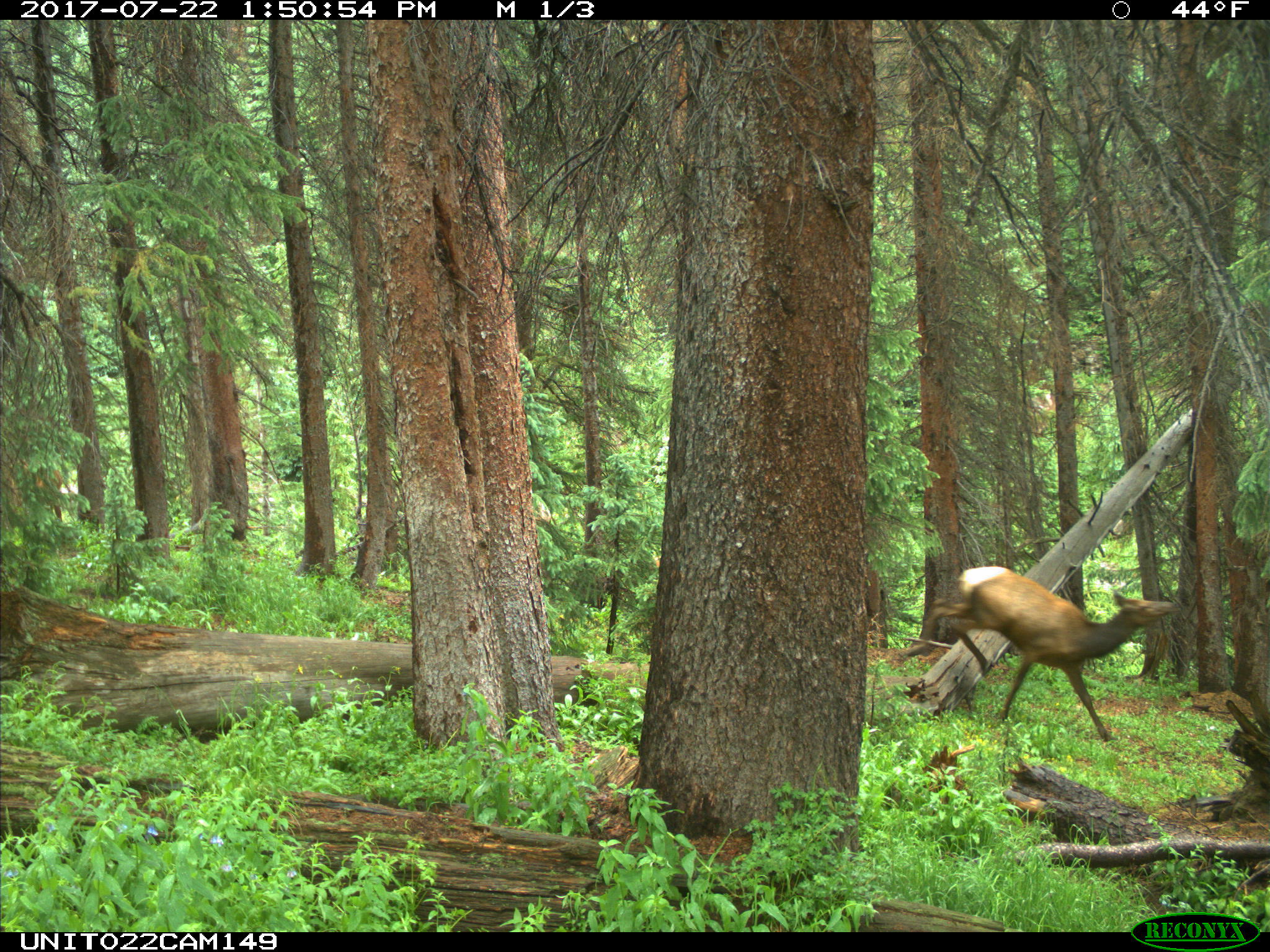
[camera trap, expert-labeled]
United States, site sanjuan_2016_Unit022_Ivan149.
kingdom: Animalia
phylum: Chordata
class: Mammalia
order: Artiodactyla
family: Cervidae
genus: Cervus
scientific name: Cervus elaphus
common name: red deer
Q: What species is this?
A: Cervus elaphus (red deer).